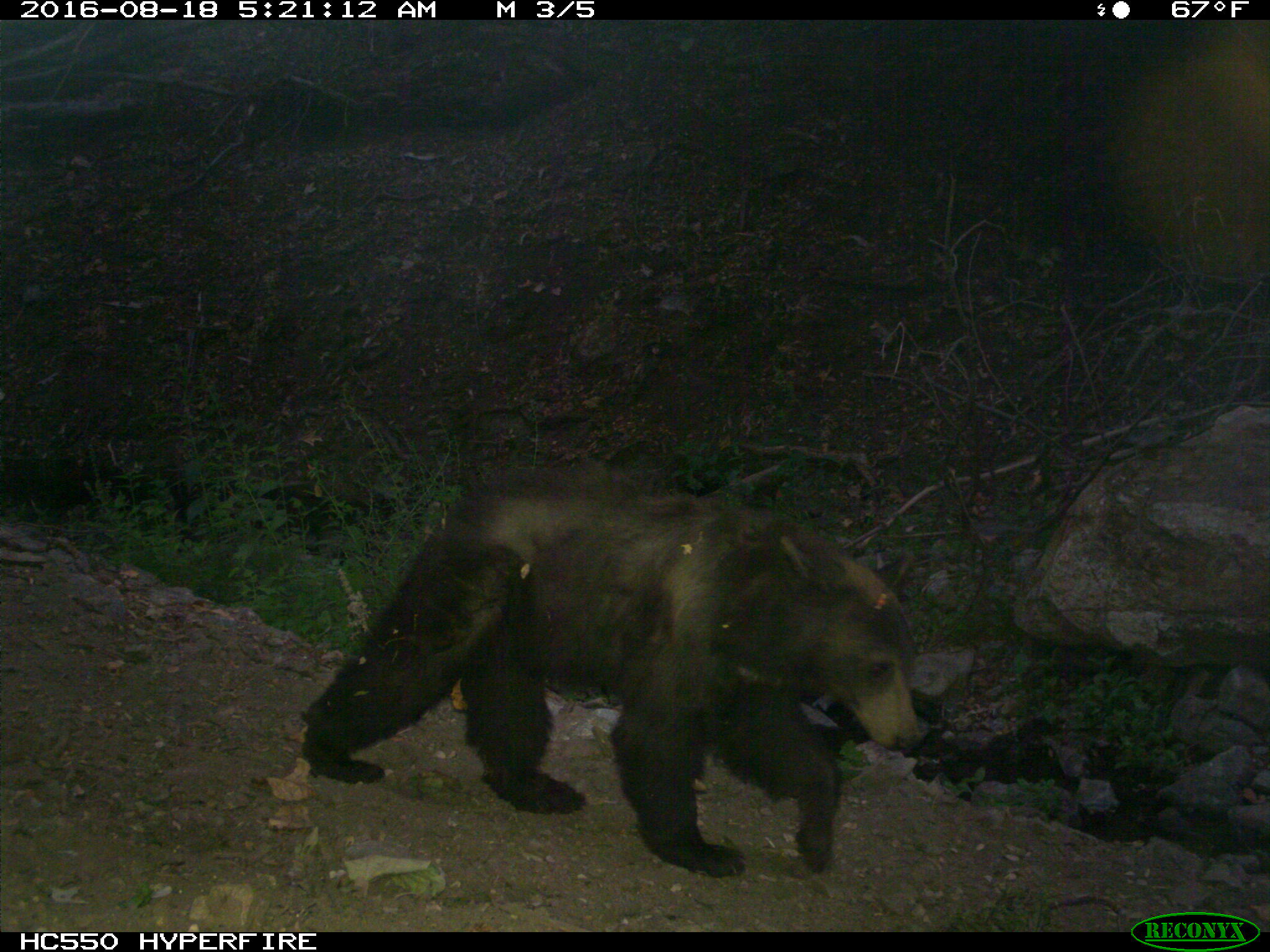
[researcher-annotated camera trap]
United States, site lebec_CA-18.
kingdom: Animalia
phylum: Chordata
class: Mammalia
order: Carnivora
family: Ursidae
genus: Ursus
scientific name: Ursus americanus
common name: american black bear